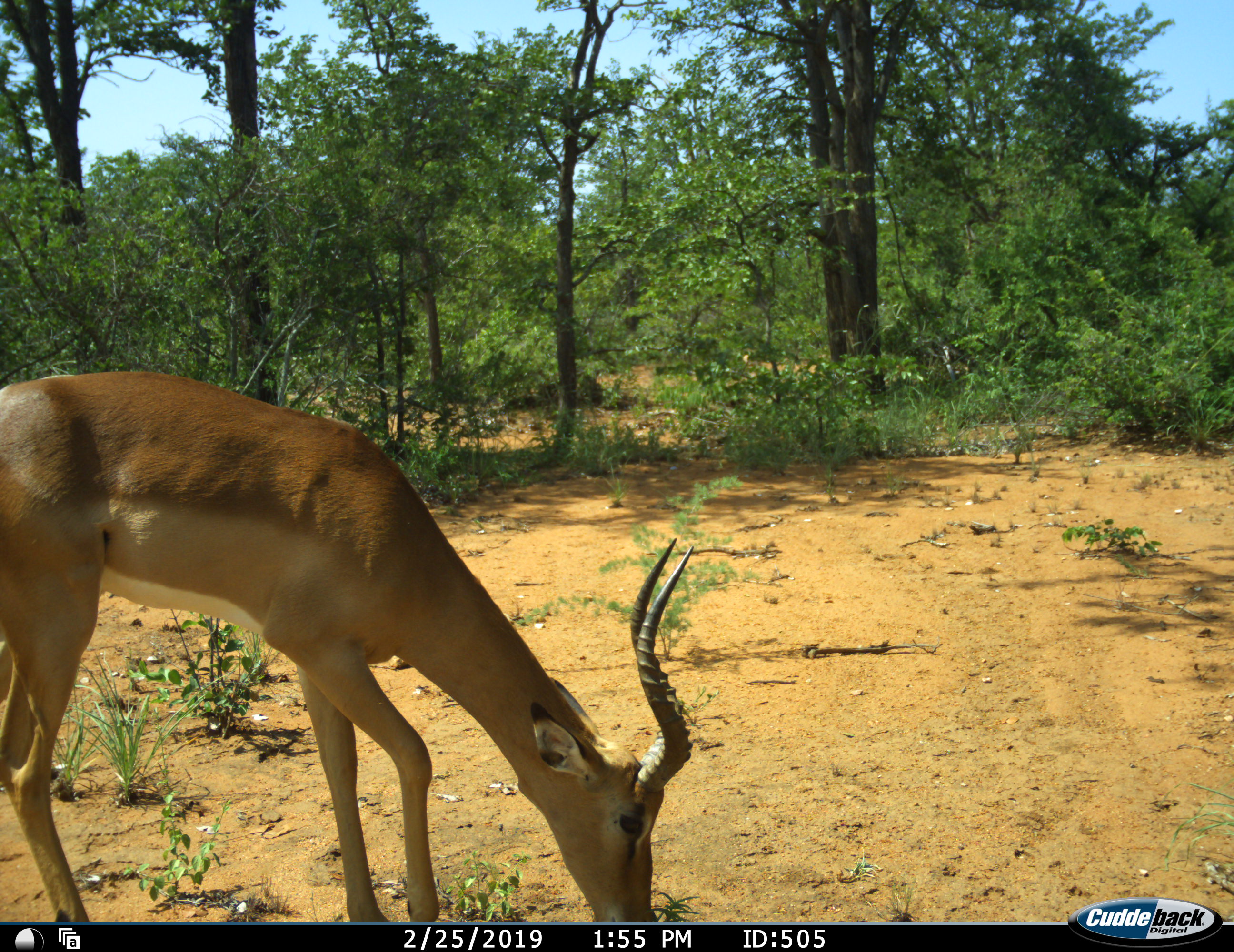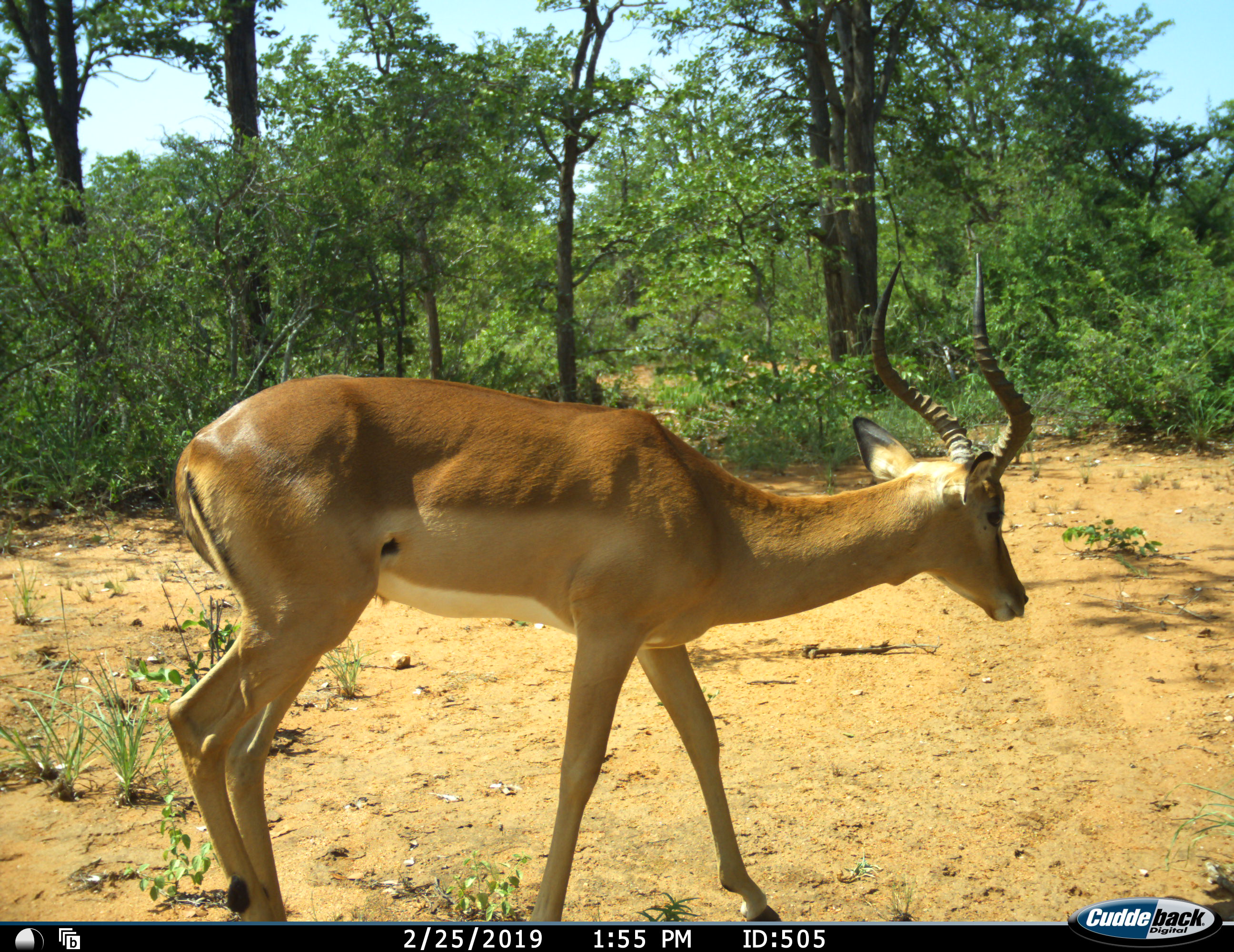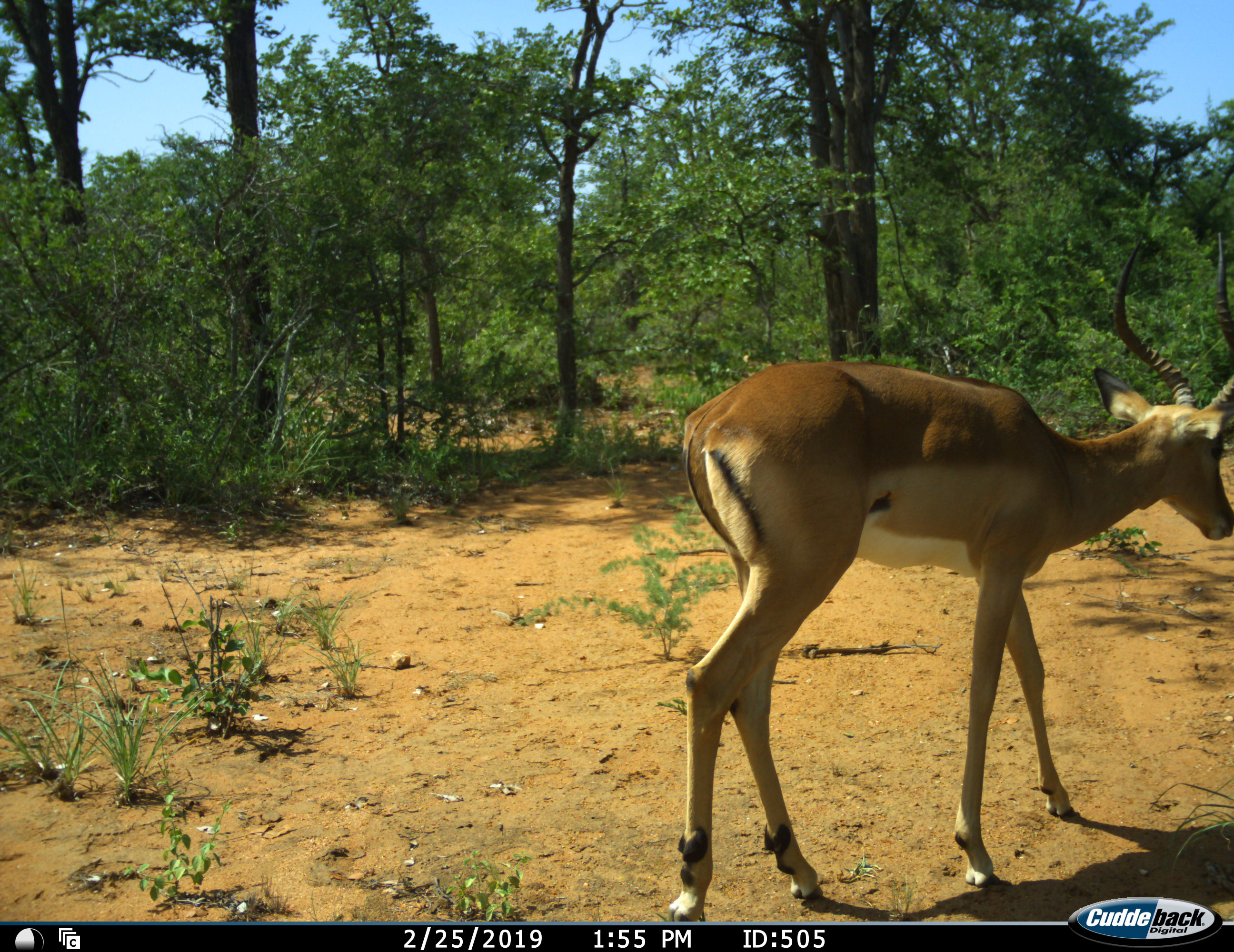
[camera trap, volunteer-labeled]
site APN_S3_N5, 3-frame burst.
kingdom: Animalia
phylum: Chordata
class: Mammalia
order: Artiodactyla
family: Bovidae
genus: Aepyceros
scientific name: Aepyceros melampus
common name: impala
Impala (Aepyceros melampus), count 1. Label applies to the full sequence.